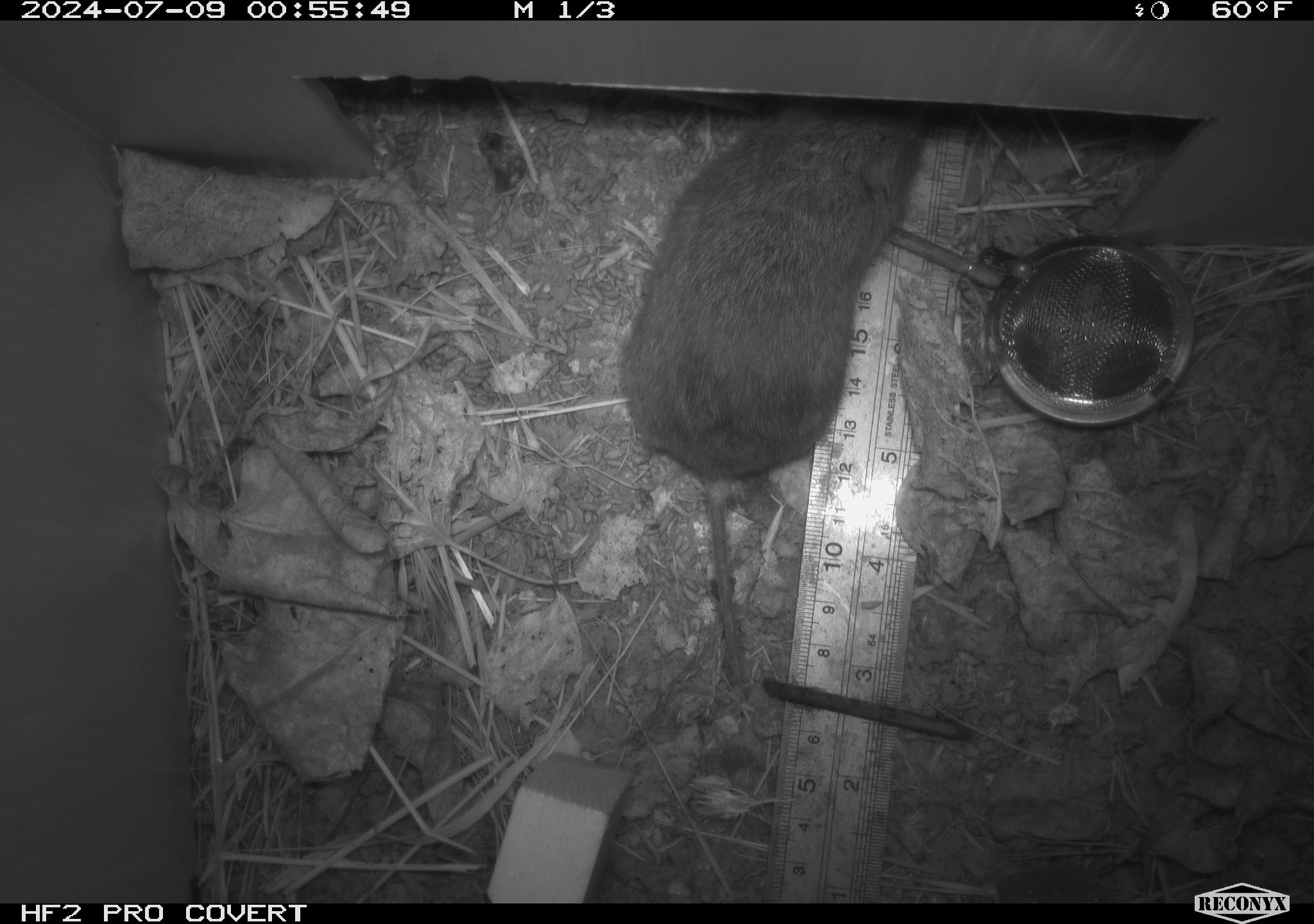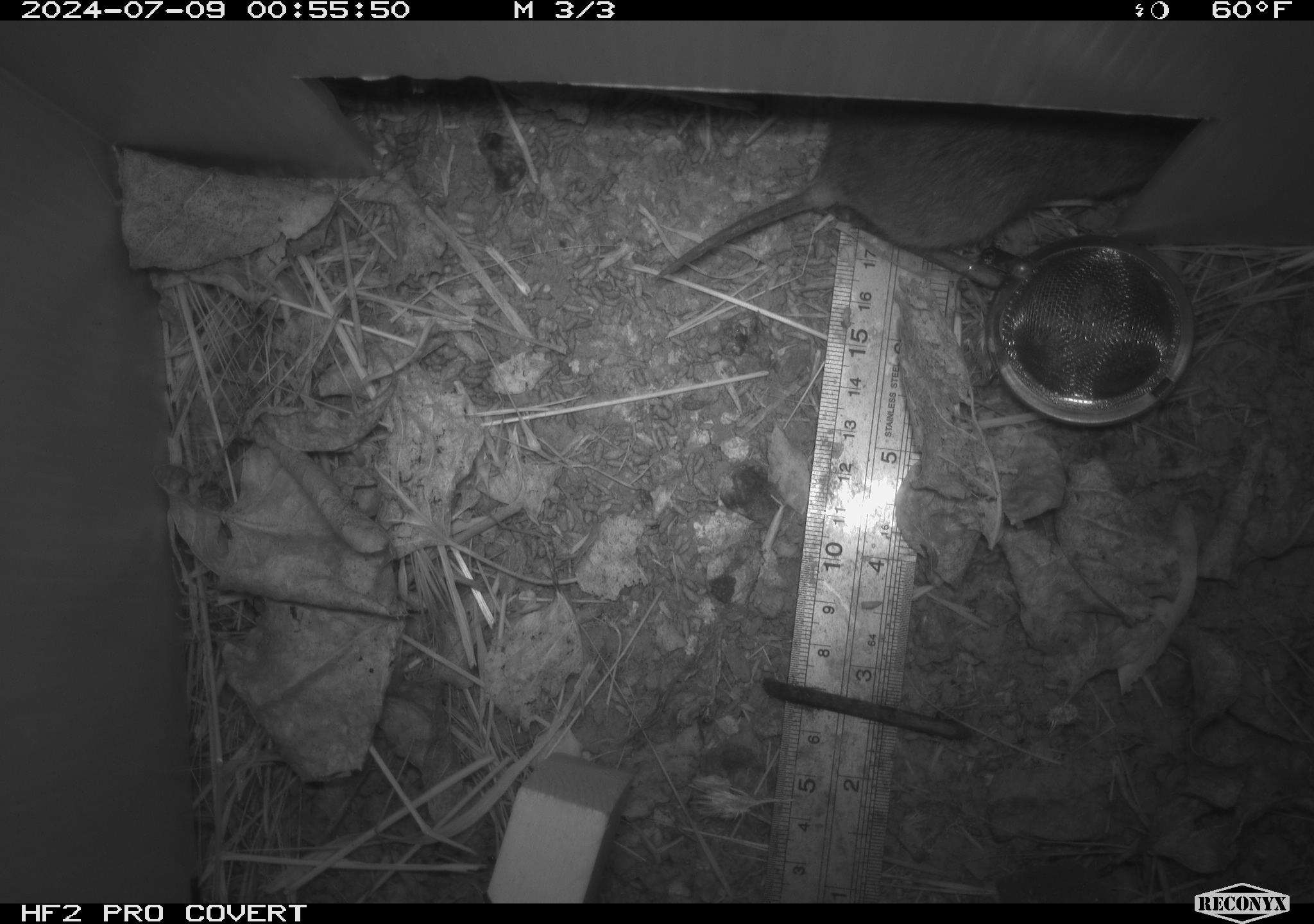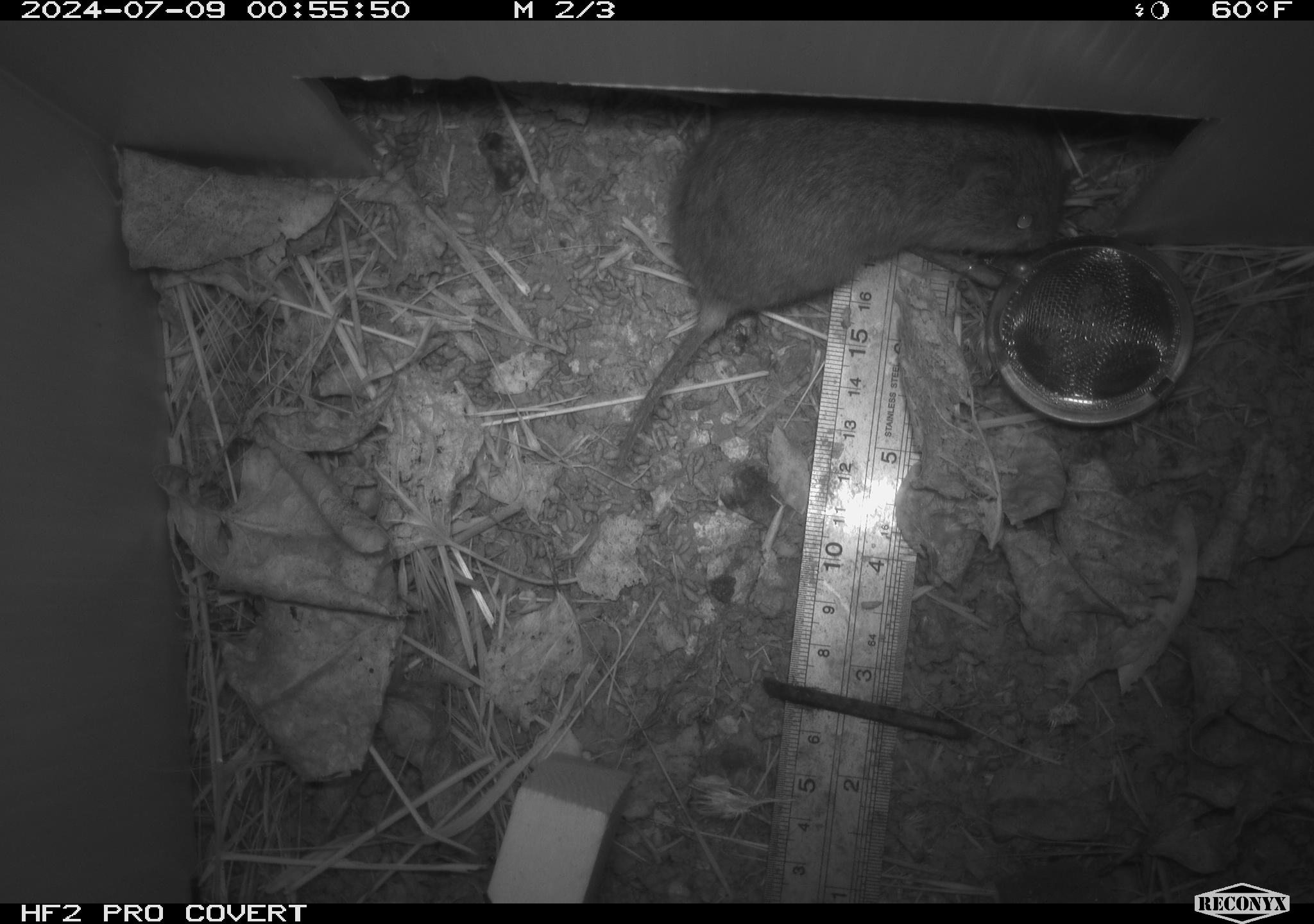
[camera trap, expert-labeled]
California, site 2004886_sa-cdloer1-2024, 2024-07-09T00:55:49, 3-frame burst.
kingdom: Animalia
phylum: Chordata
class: Mammalia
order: Rodentia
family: Cricetidae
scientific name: Arvicolinae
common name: voles, lemmings, and muskrats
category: arvicolinae subfamily